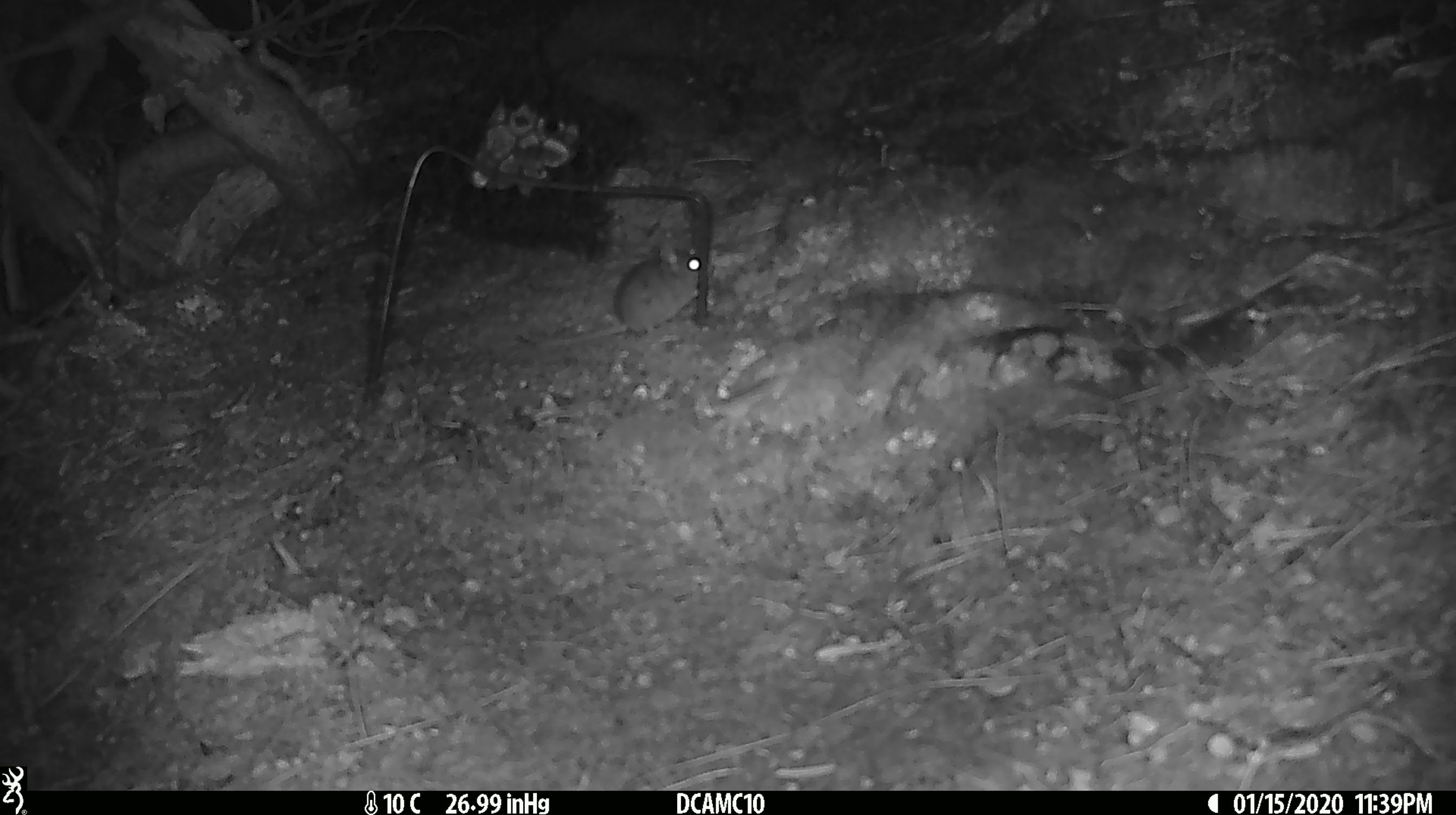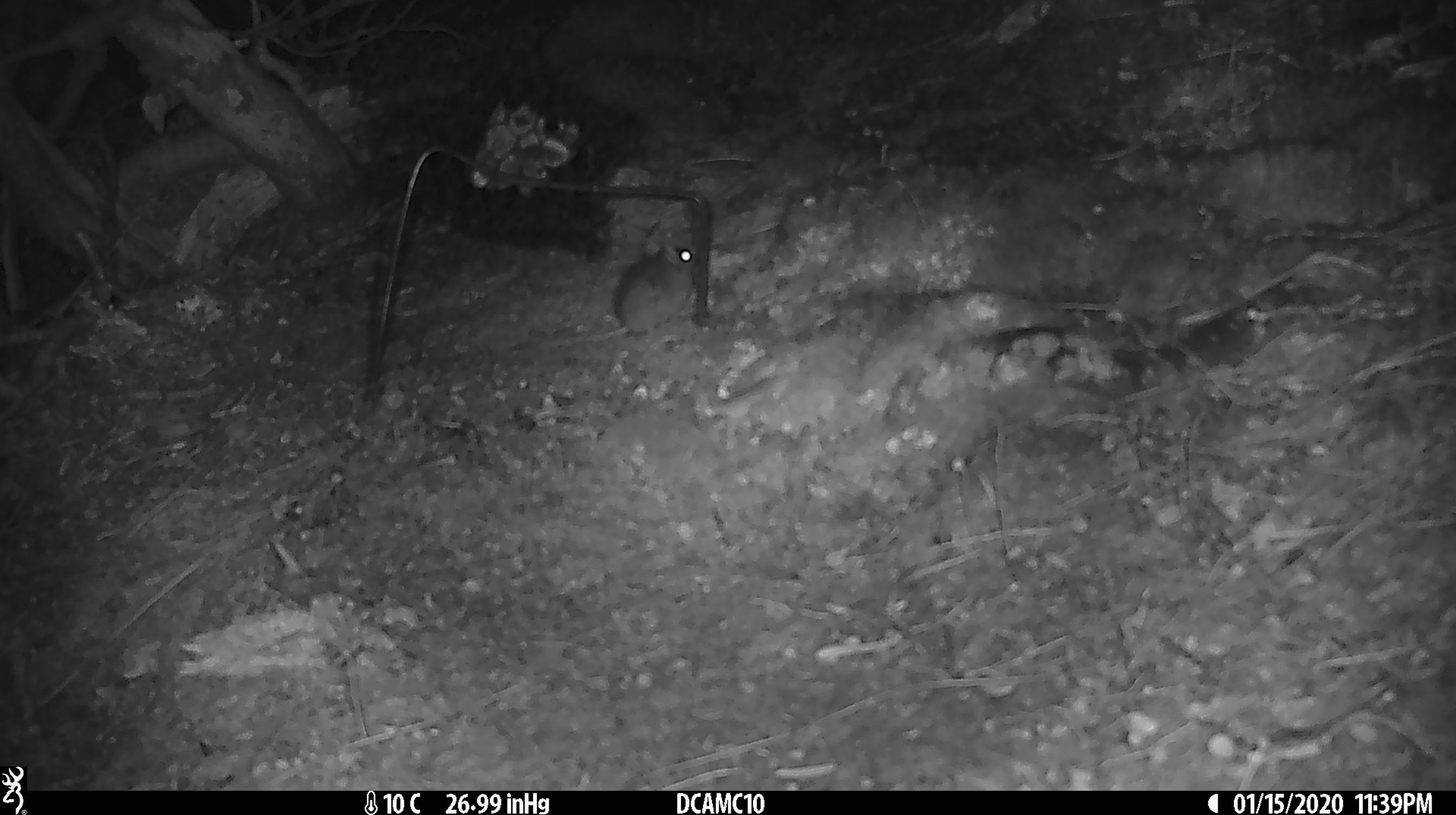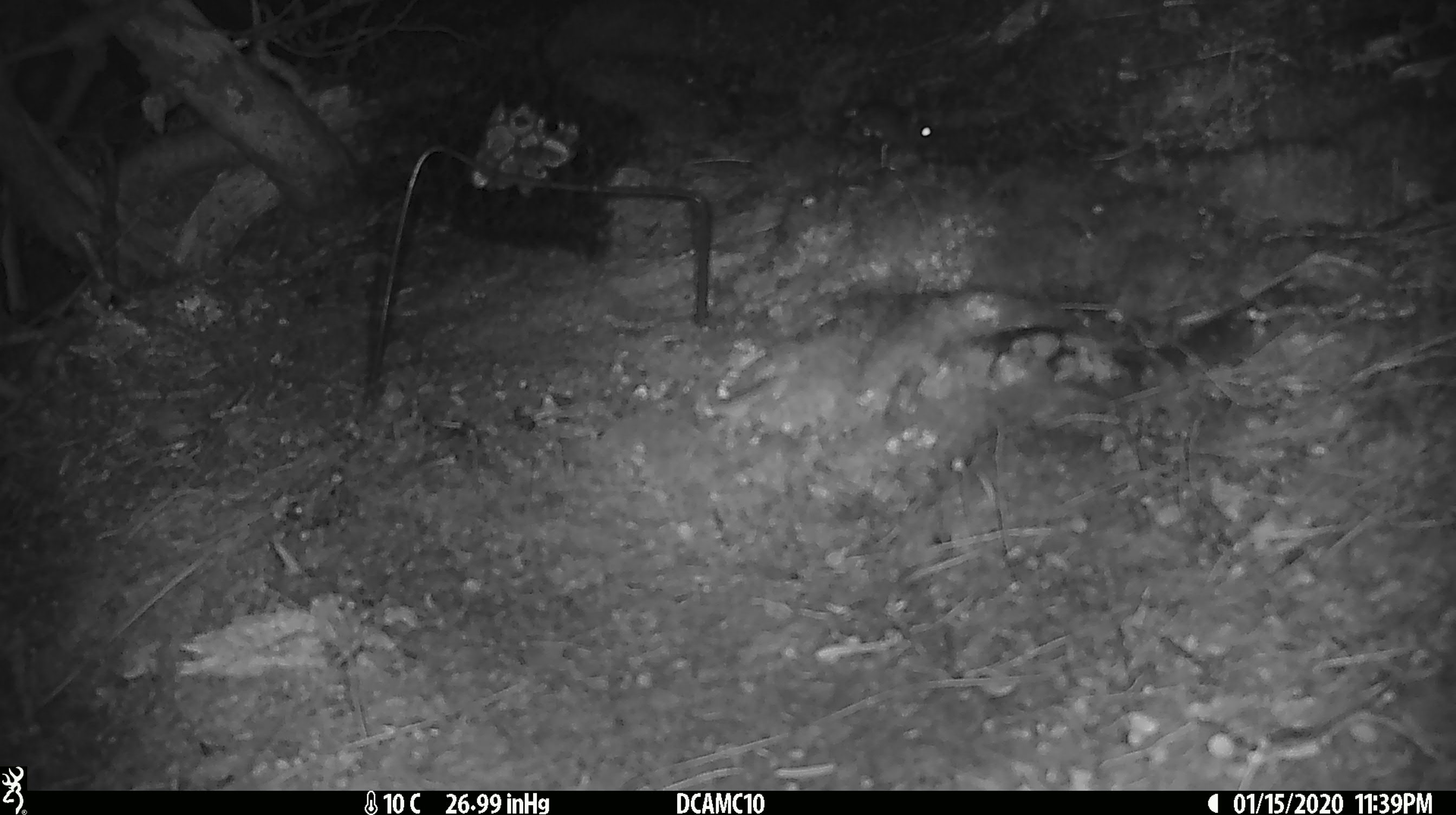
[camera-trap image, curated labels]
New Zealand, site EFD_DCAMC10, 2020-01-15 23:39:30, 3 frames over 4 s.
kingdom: Animalia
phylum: Chordata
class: Mammalia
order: Rodentia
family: Muridae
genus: Mus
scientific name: Mus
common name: mouse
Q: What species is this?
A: Mouse (Mus).